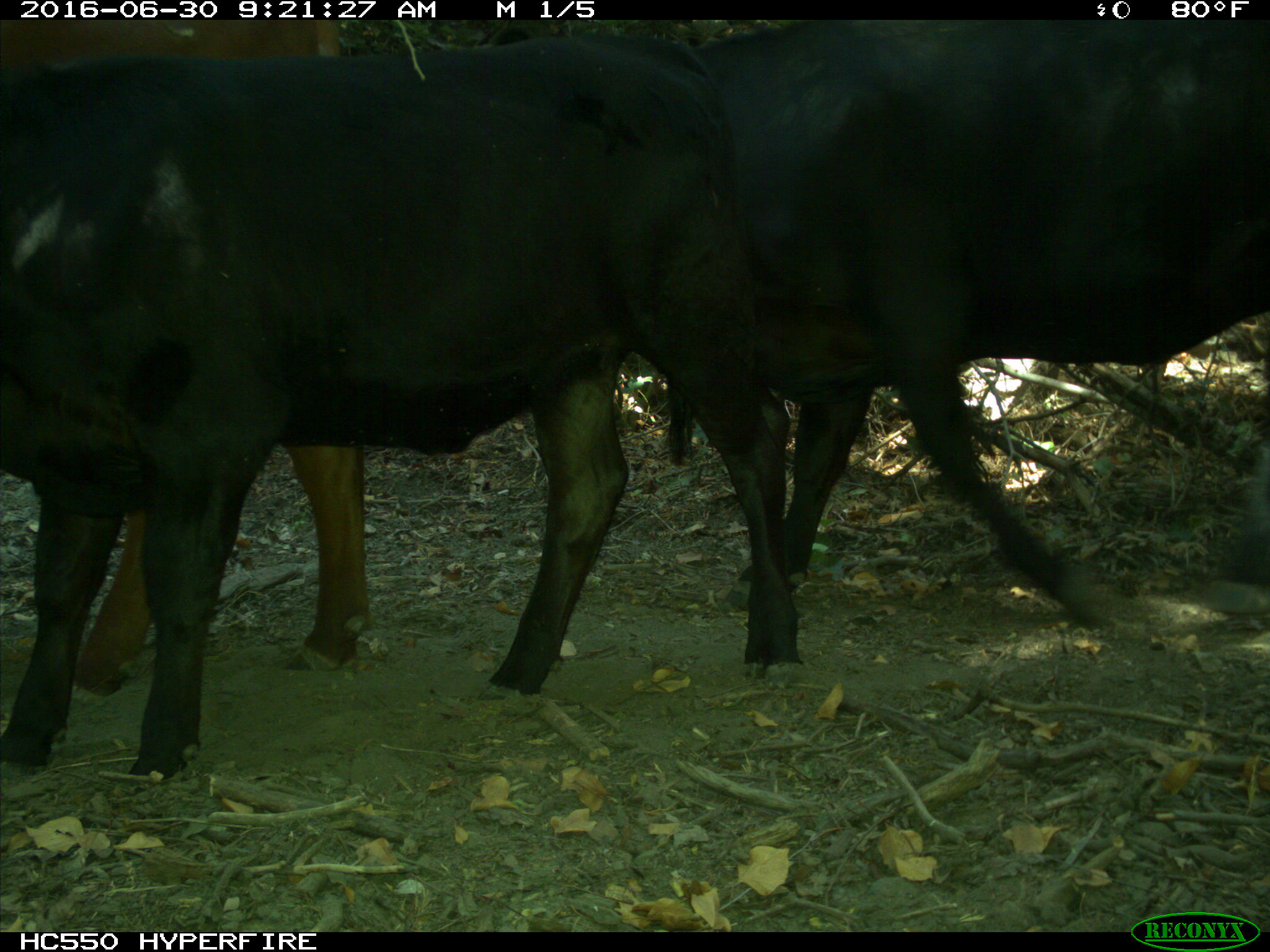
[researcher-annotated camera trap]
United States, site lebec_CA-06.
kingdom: Animalia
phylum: Chordata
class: Mammalia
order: Artiodactyla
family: Bovidae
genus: Bos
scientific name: Bos taurus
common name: domestic cow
Bos taurus (domestic cow).